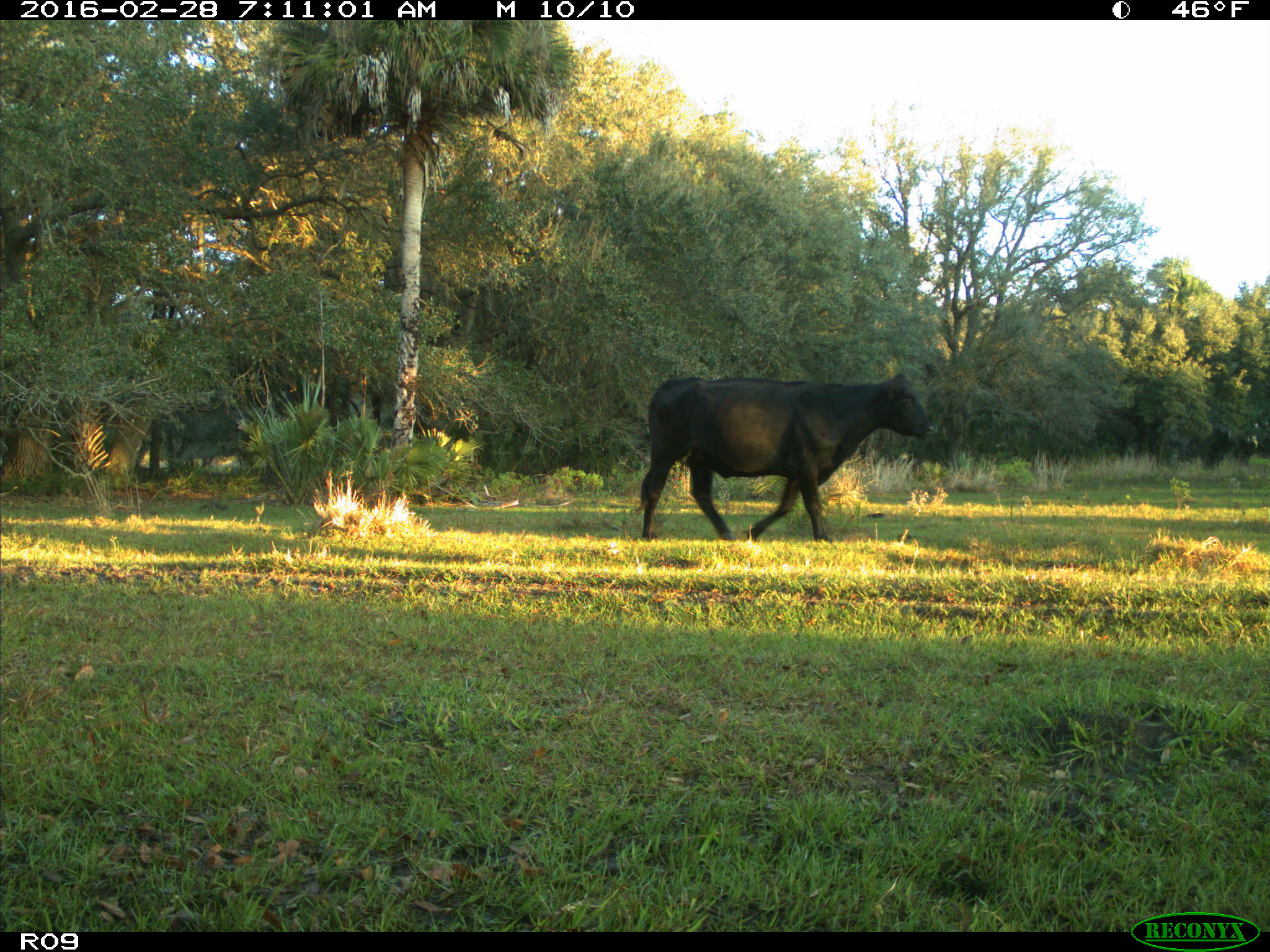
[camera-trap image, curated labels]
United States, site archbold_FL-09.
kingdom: Animalia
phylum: Chordata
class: Mammalia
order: Artiodactyla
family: Bovidae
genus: Bos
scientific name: Bos taurus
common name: domestic cow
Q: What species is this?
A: Bos taurus (domestic cow).